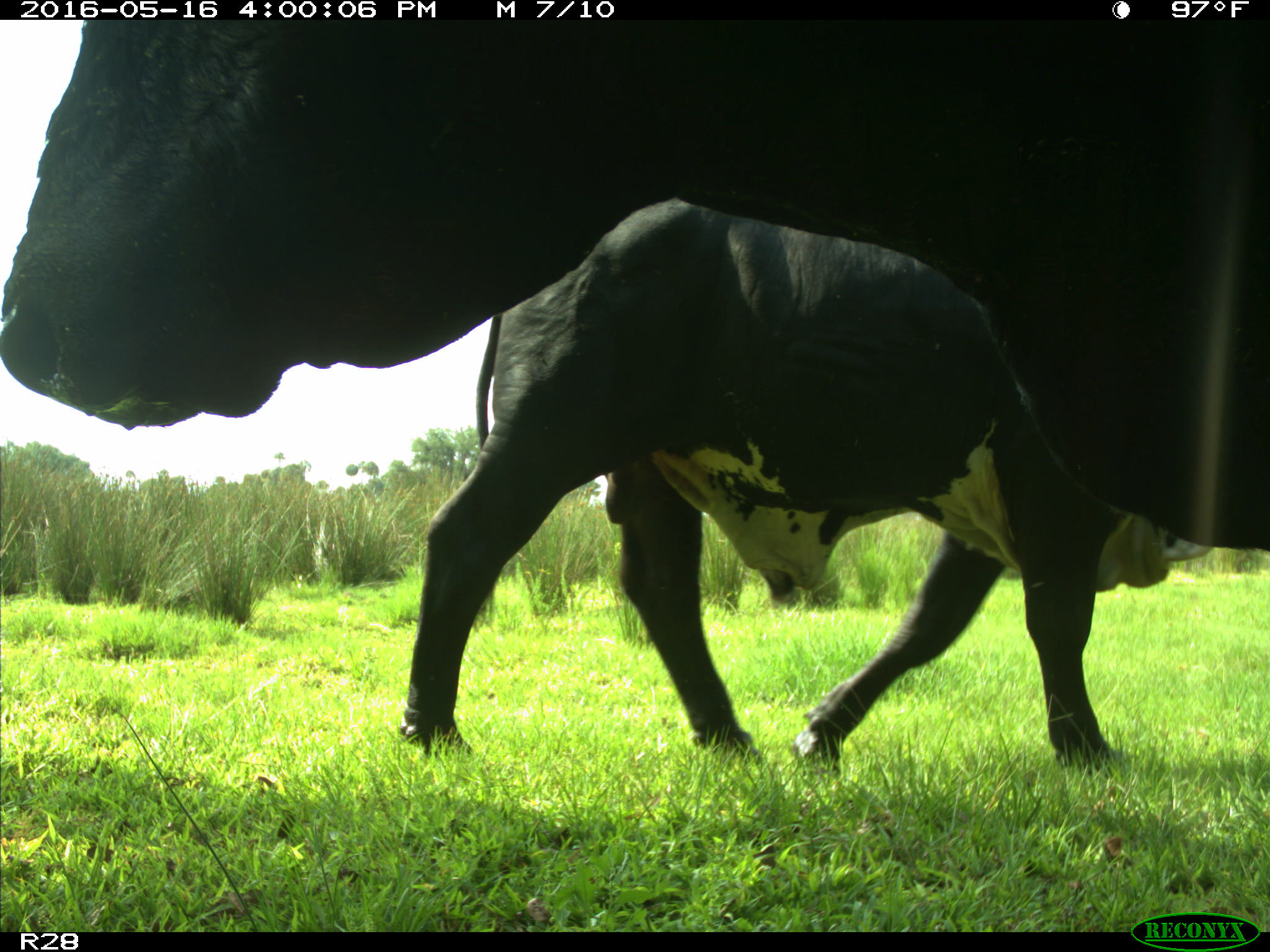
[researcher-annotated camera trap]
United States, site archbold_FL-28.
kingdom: Animalia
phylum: Chordata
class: Mammalia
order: Artiodactyla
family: Bovidae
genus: Bos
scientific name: Bos taurus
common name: domestic cow